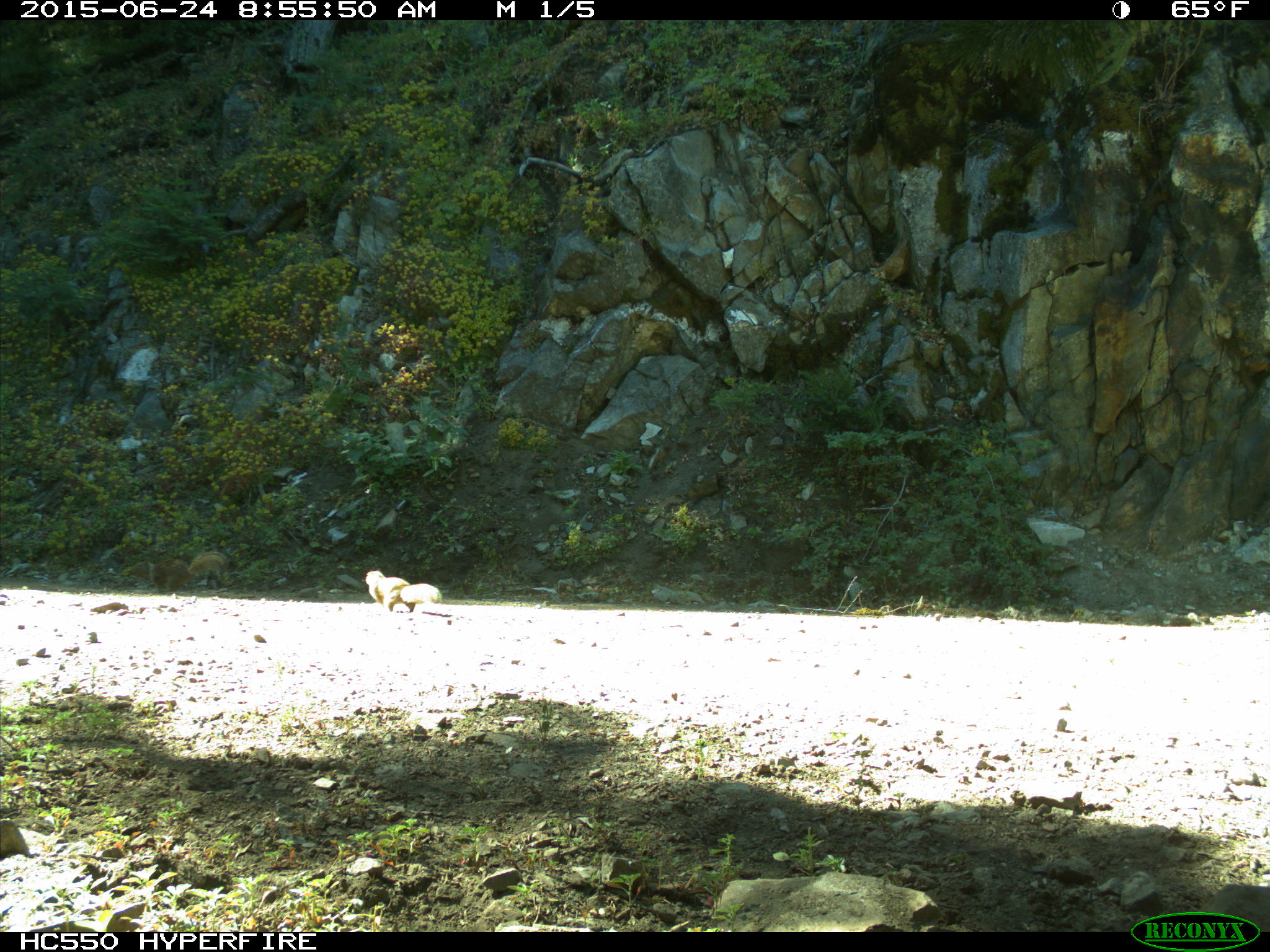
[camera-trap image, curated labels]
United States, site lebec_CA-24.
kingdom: Animalia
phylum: Chordata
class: Mammalia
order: Rodentia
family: Sciuridae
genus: Otospermophilus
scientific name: Otospermophilus beecheyi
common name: california ground squirrel